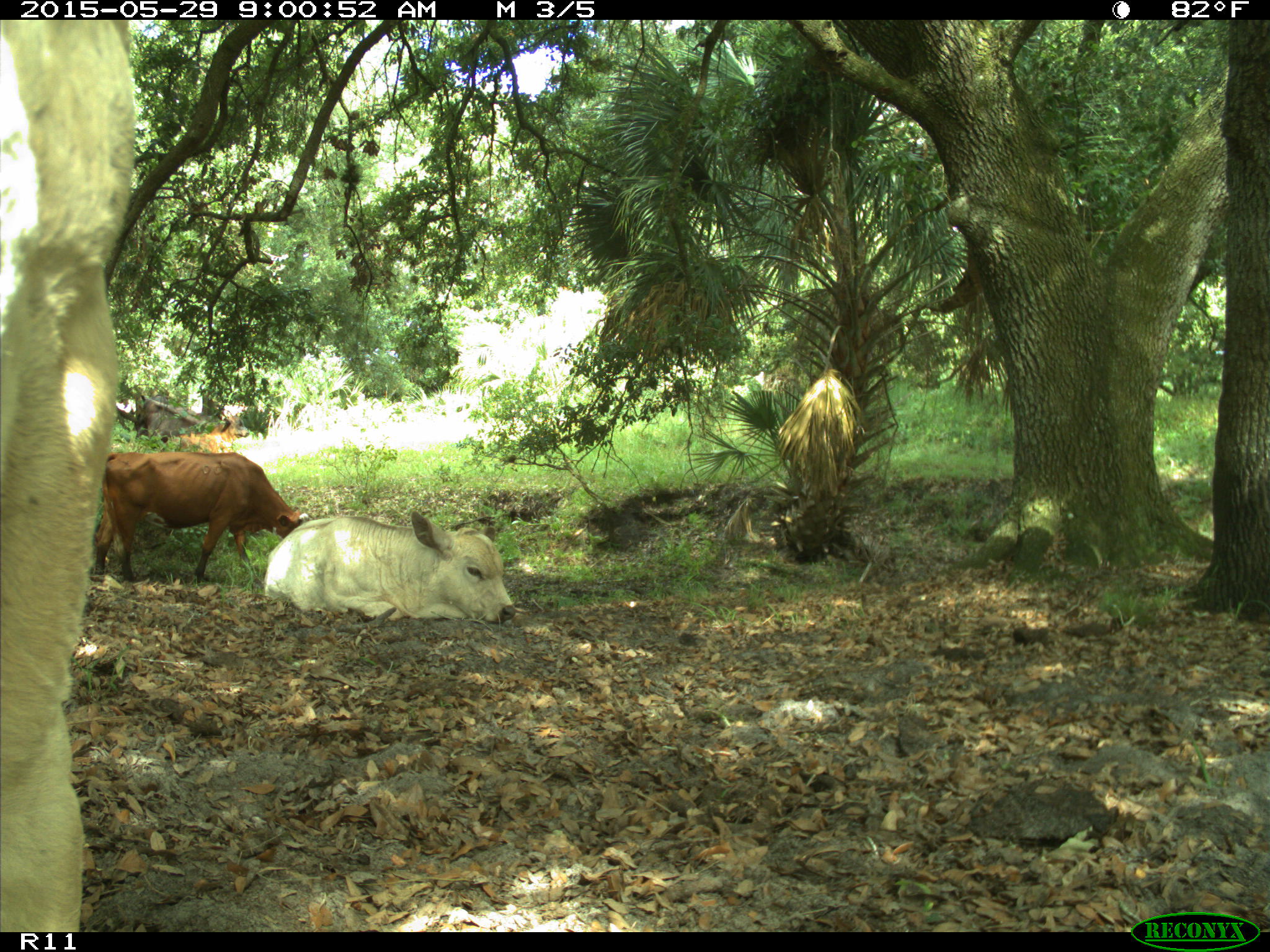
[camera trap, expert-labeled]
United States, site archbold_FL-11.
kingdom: Animalia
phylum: Chordata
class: Mammalia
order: Artiodactyla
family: Bovidae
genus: Bos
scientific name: Bos taurus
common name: domestic cow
Bos taurus (domestic cow).